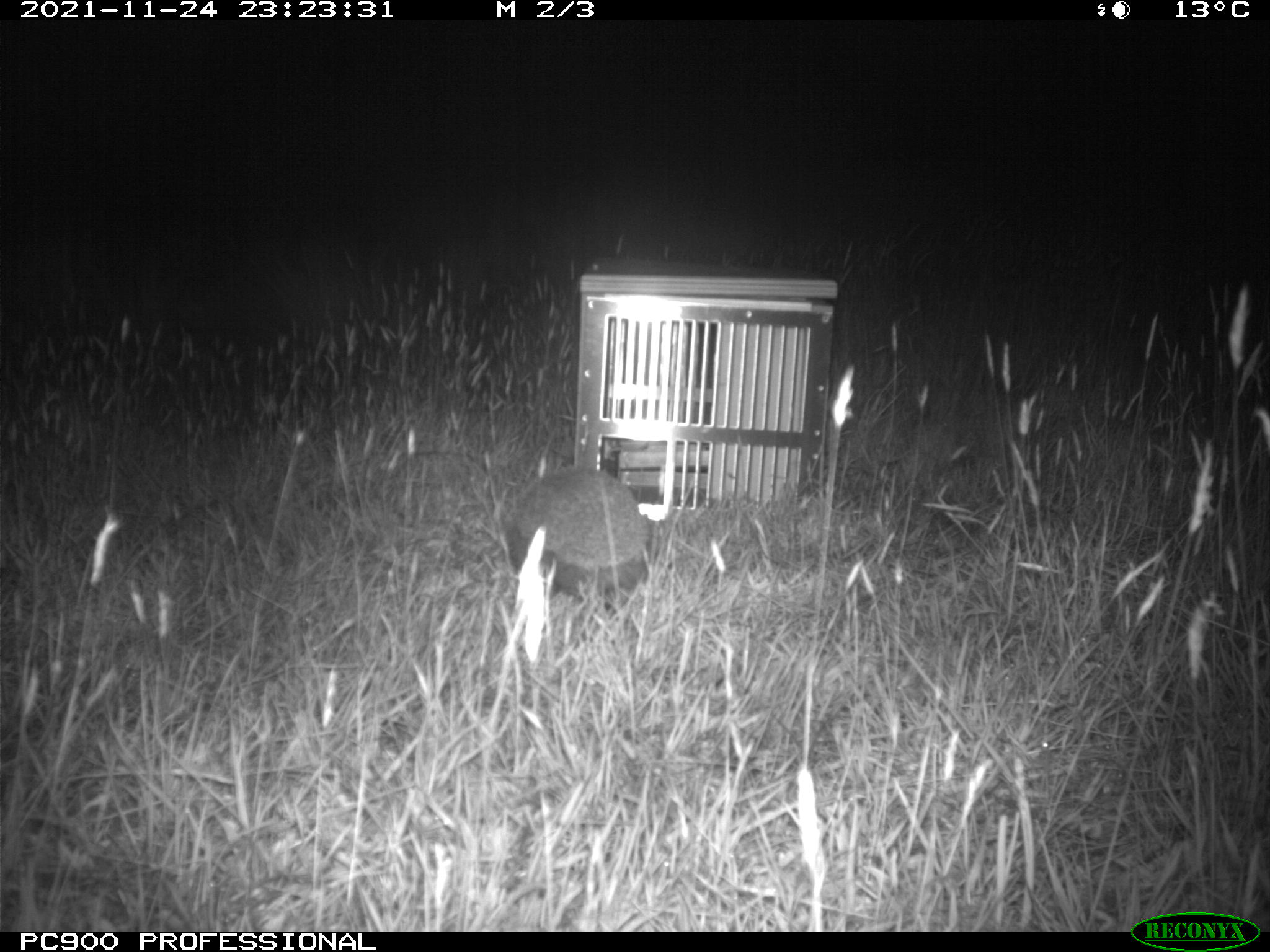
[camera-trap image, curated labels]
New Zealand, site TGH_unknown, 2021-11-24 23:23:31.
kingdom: Animalia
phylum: Chordata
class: Mammalia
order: Eulipotyphla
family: Erinaceidae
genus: Erinaceus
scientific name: Erinaceus europaeus europaeus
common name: european hedgehog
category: hedgehog